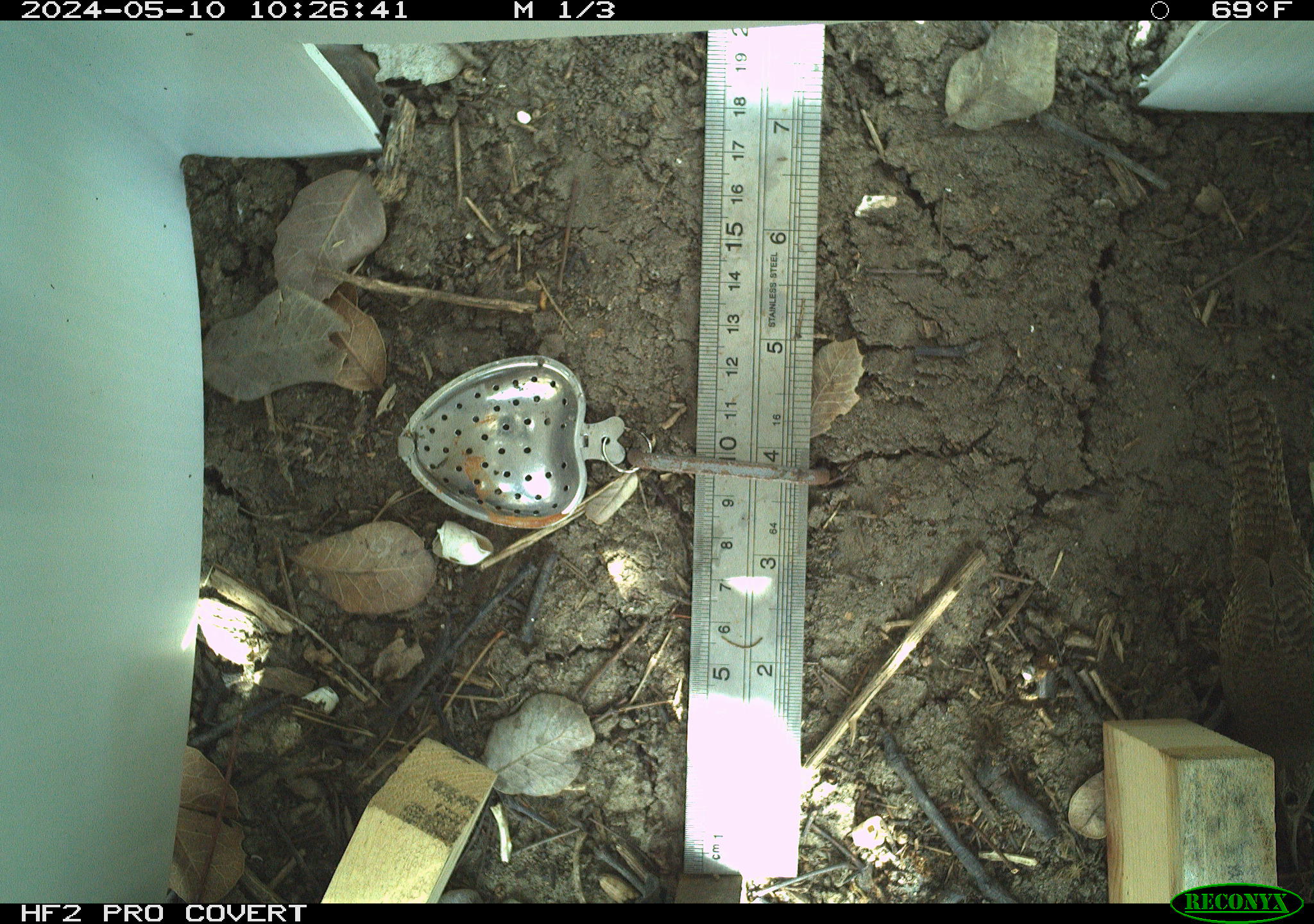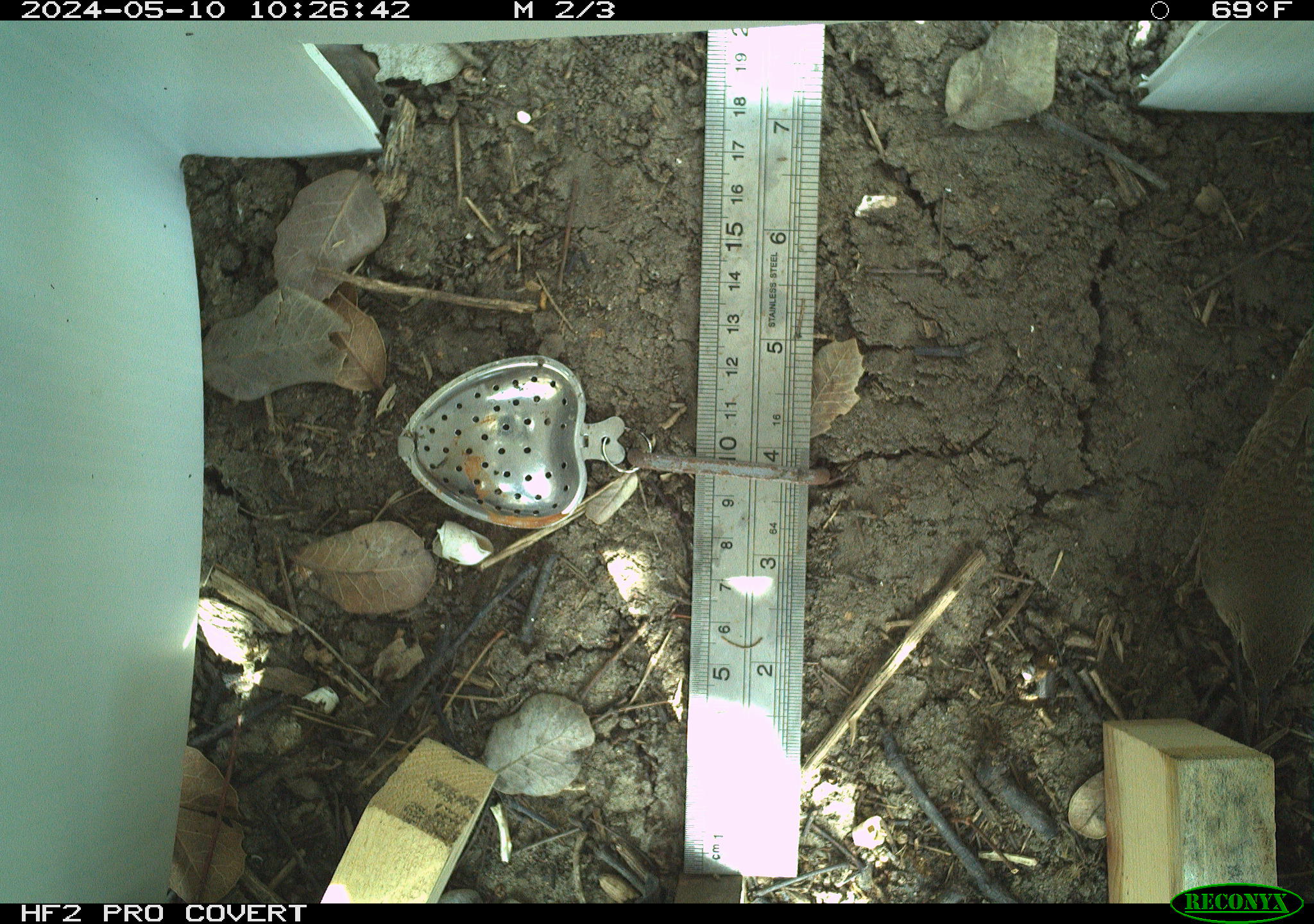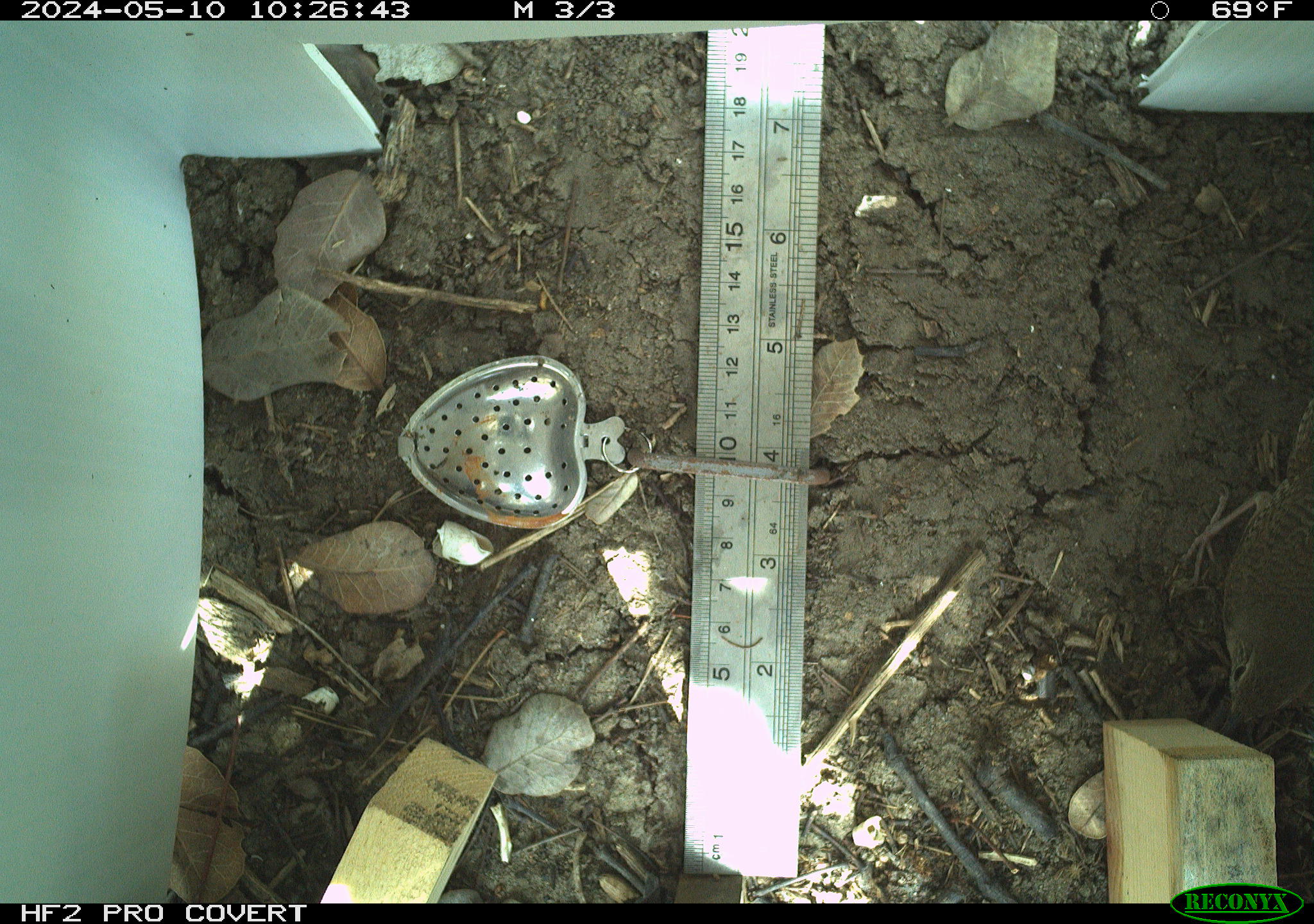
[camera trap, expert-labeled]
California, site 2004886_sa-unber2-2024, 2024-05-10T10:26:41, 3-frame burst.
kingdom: Animalia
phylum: Chordata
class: Aves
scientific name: Aves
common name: bird